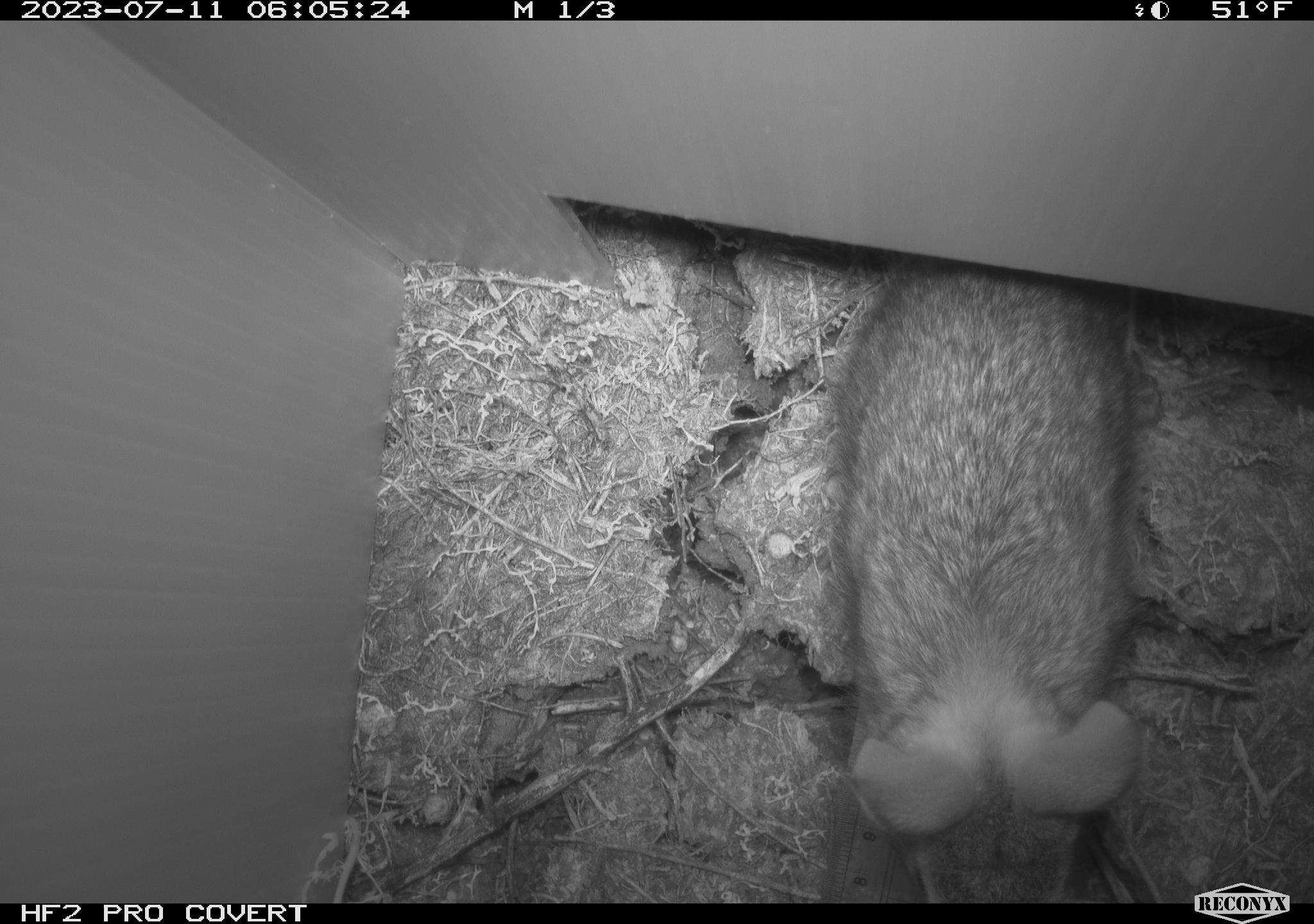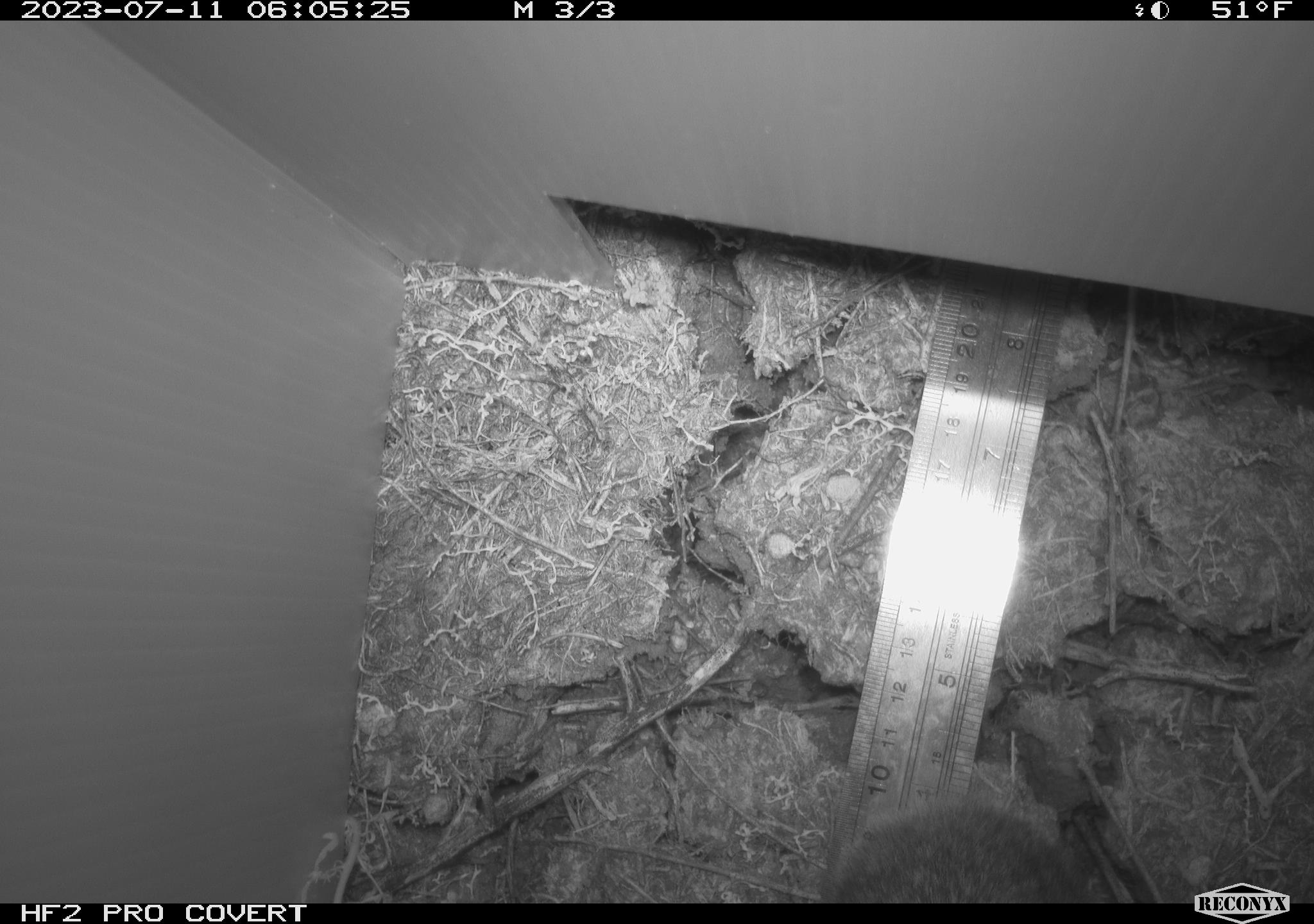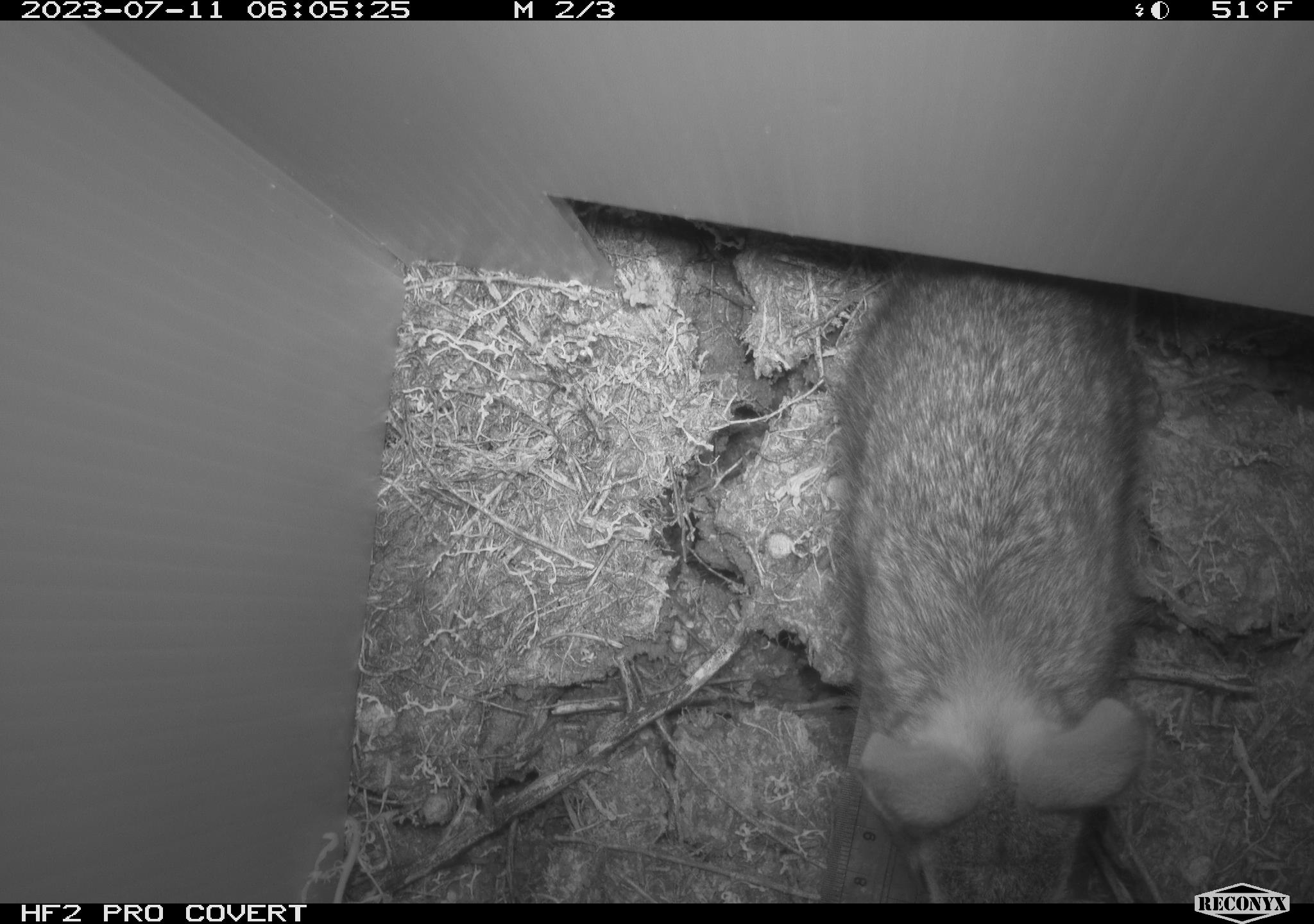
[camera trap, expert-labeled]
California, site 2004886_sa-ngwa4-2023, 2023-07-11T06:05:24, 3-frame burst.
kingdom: Animalia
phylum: Chordata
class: Mammalia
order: Lagomorpha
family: Leporidae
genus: Sylvilagus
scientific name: Sylvilagus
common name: cottontail rabbits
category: sylvilagus species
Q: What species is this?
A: Sylvilagus species (cottontail rabbits) (Sylvilagus).